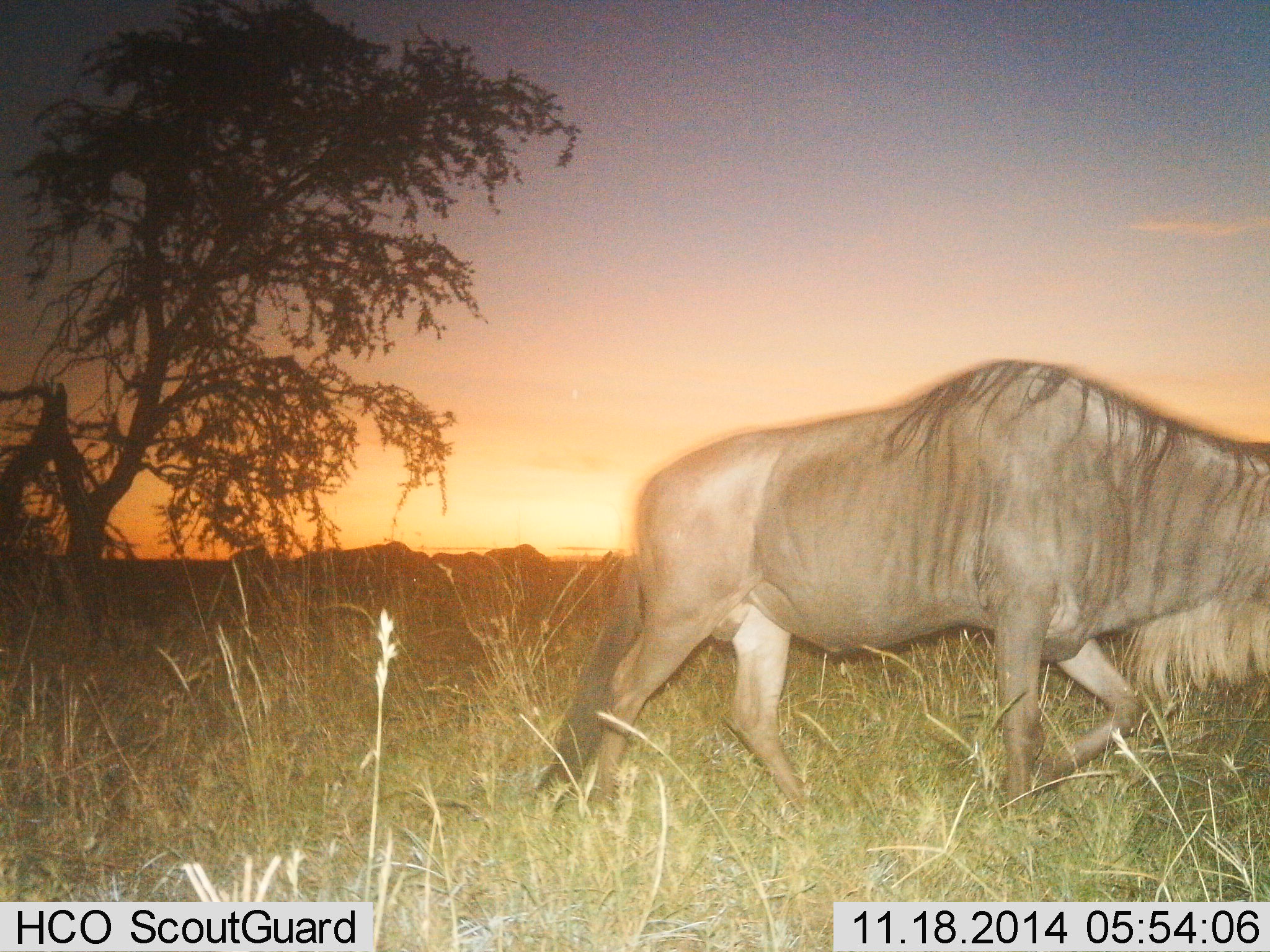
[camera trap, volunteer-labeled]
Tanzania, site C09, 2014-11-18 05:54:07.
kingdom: Animalia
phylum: Chordata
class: Mammalia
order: Artiodactyla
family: Bovidae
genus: Connochaetes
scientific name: Connochaetes taurinus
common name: blue wildebeest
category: wildebeest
Wildebeest (blue wildebeest) (Connochaetes taurinus), count 1. Behavior (volunteer vote fractions): standing 20%, resting 0%, moving 80%, interacting 0%. Young present (vote fraction): 0%. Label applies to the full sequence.